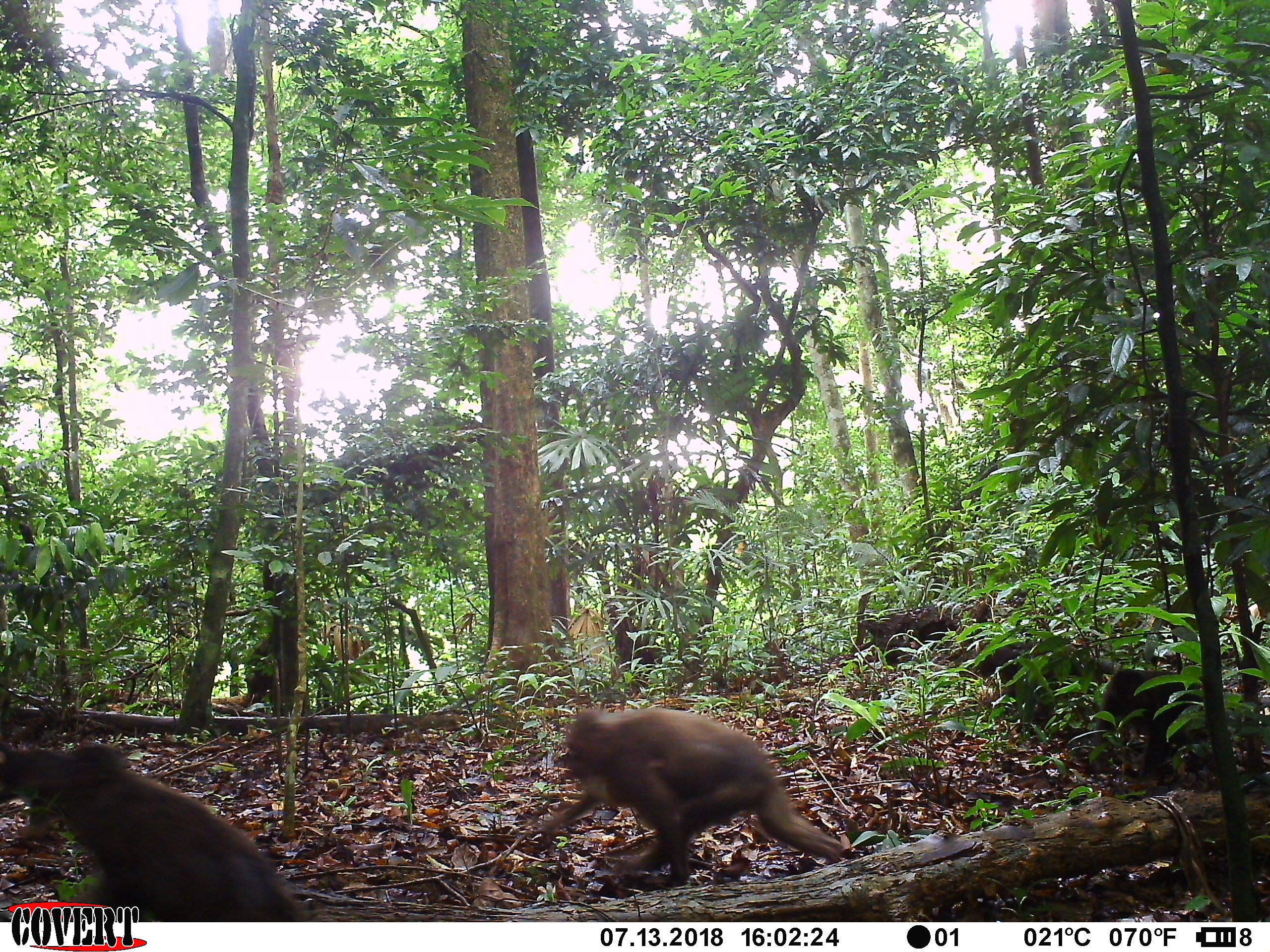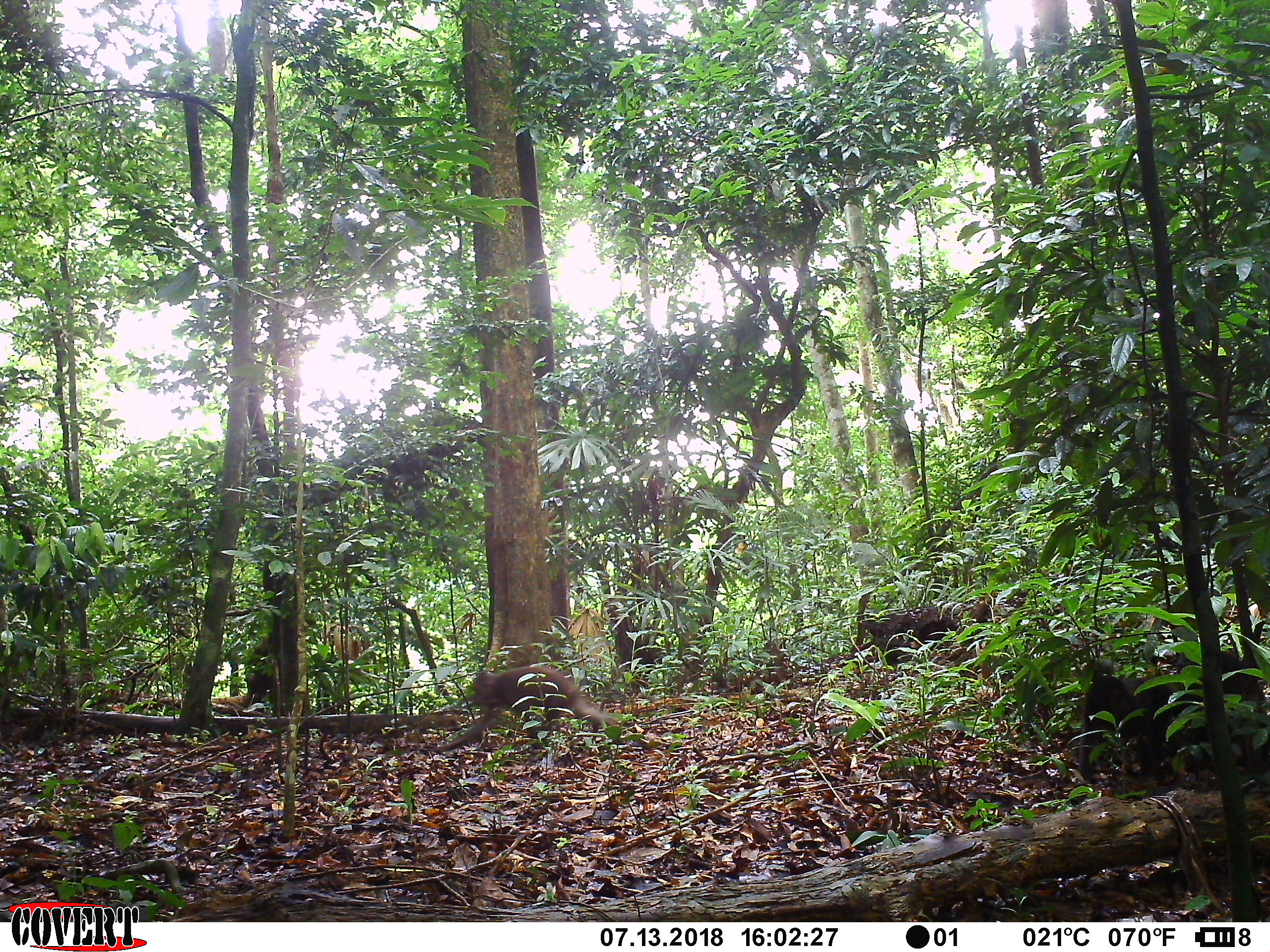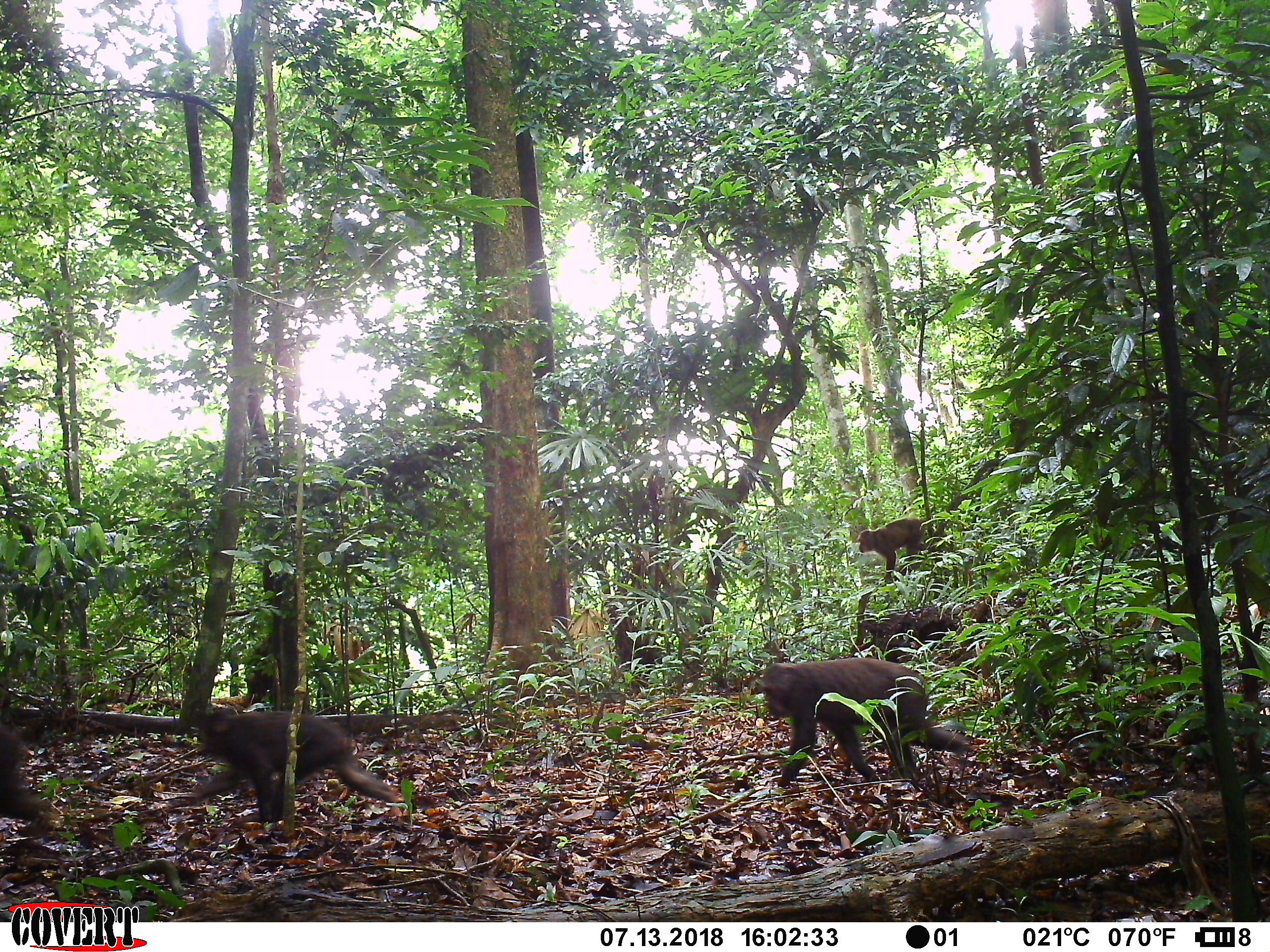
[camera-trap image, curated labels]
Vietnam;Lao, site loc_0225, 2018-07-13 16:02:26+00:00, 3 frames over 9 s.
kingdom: Animalia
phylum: Chordata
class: Mammalia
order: Primates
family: Cercopithecidae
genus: Macaca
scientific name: Macaca arctoides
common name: stump-tailed macaque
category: stump tailed macaque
Stump tailed macaque (stump-tailed macaque) (Macaca arctoides). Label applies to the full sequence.